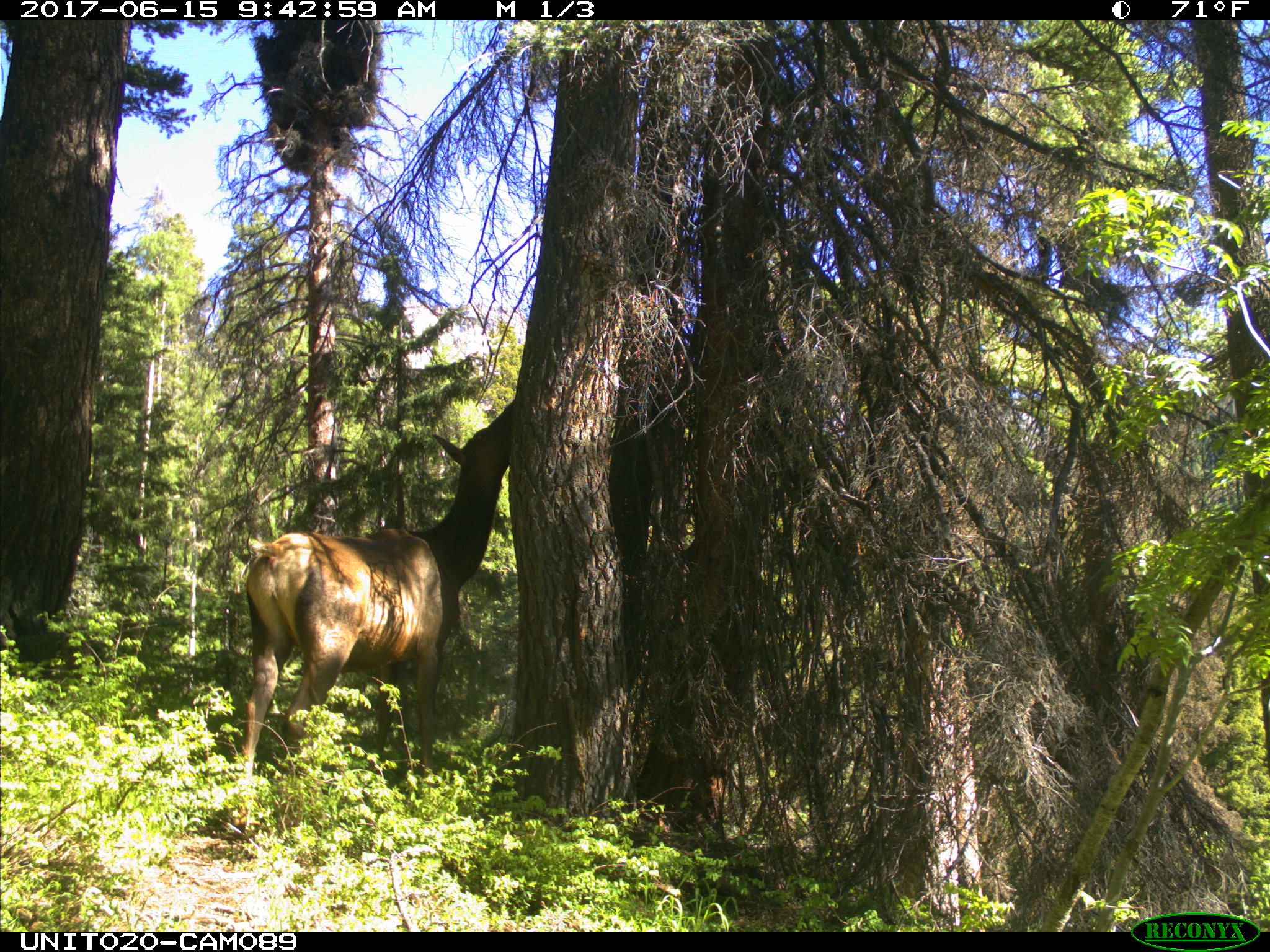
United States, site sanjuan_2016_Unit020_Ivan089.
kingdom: Animalia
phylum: Chordata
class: Mammalia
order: Artiodactyla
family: Cervidae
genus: Cervus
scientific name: Cervus elaphus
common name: red deer